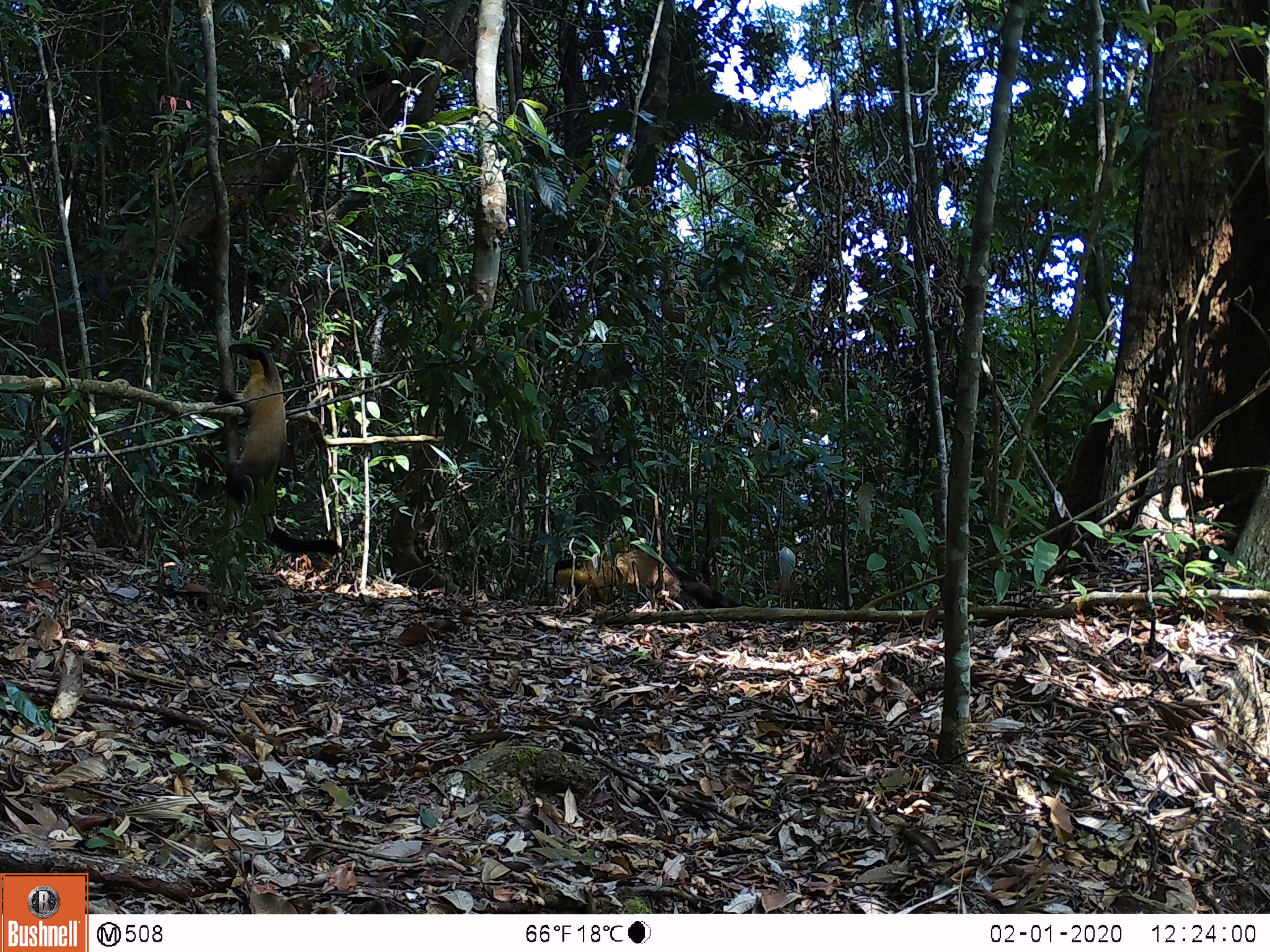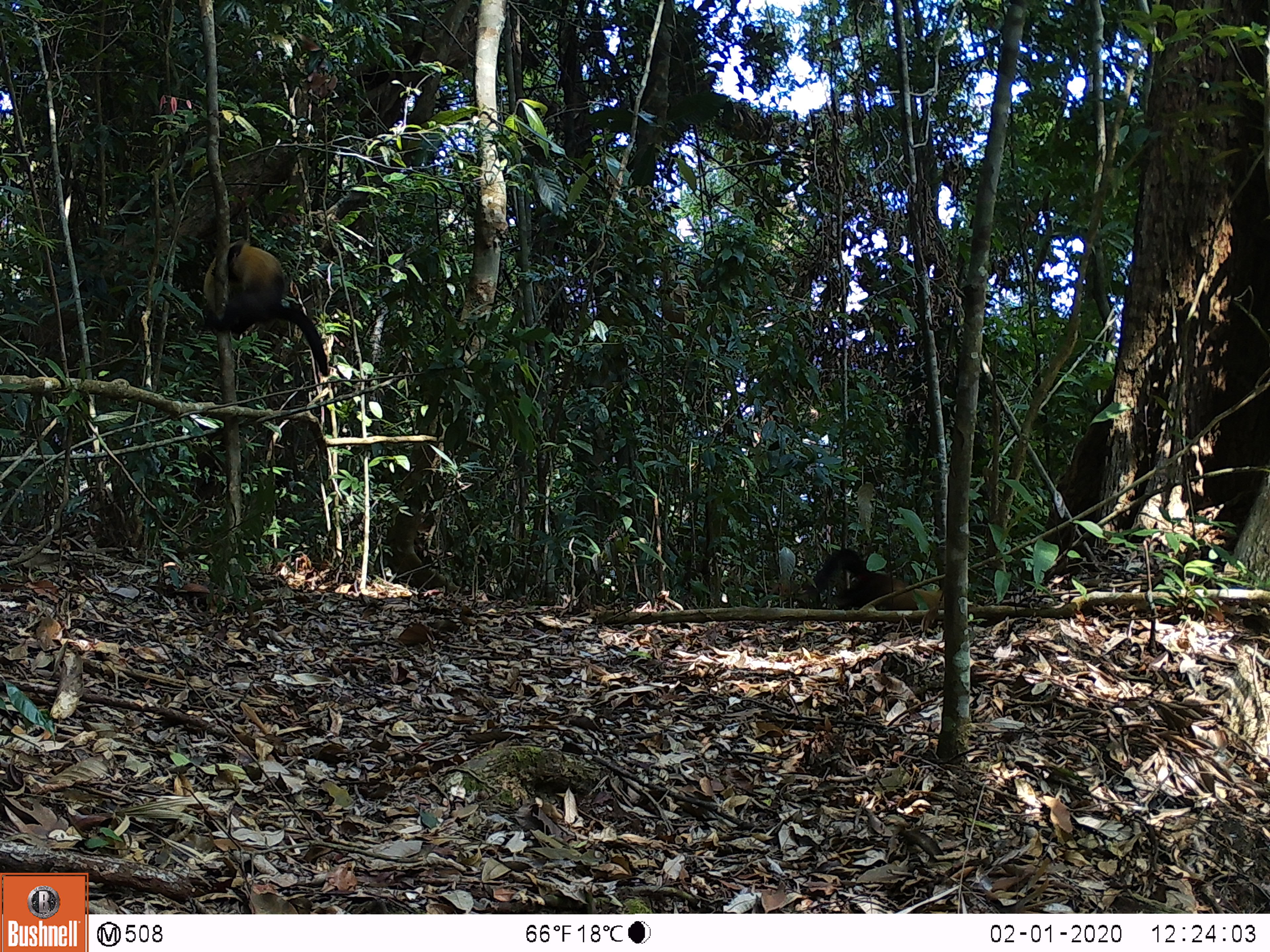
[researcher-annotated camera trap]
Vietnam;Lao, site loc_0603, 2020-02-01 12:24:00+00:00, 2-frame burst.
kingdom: Animalia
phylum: Chordata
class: Mammalia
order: Carnivora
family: Mustelidae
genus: Martes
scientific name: Martes flavigula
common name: yellow-throated marten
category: yellow throated marten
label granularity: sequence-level